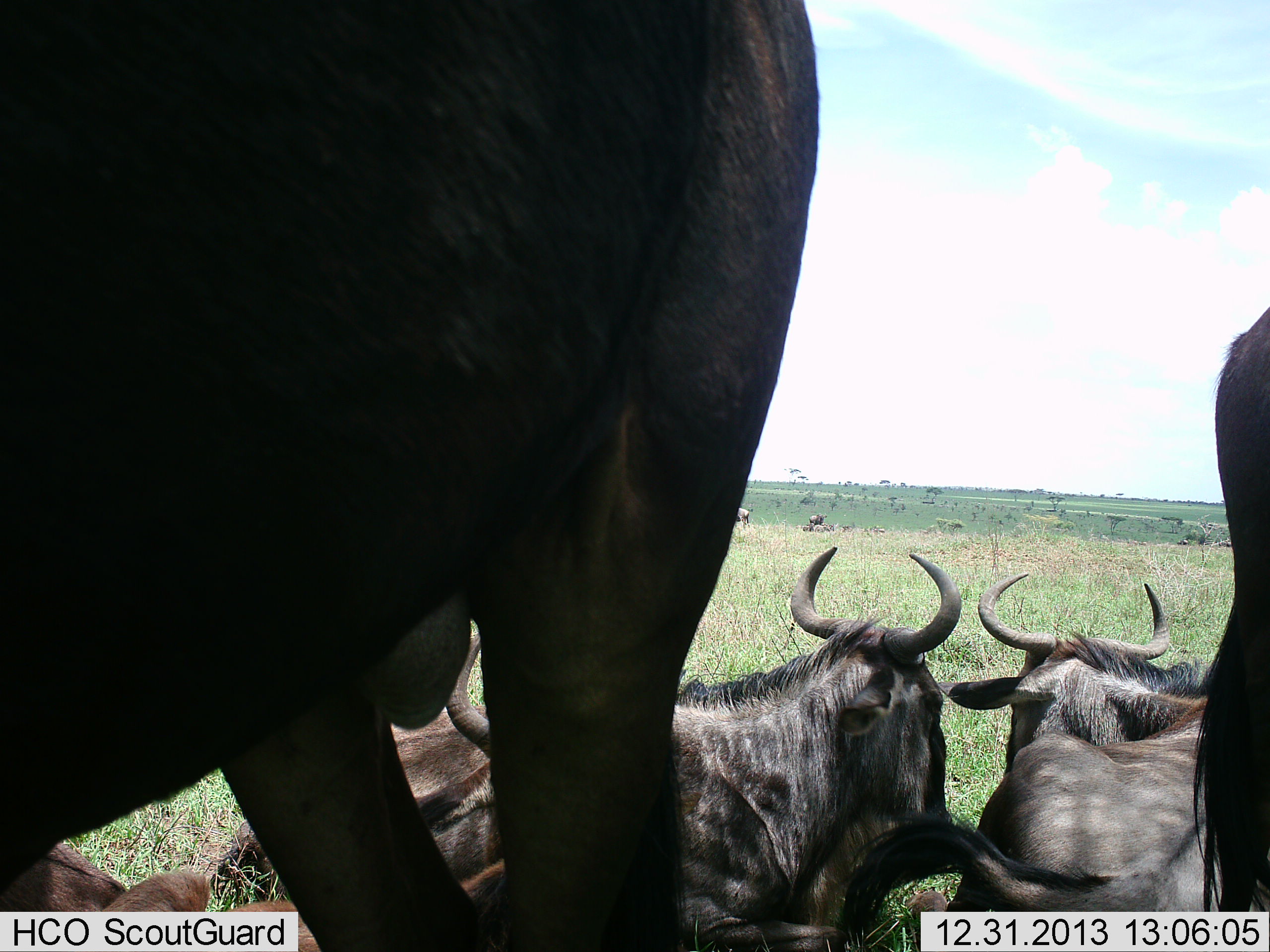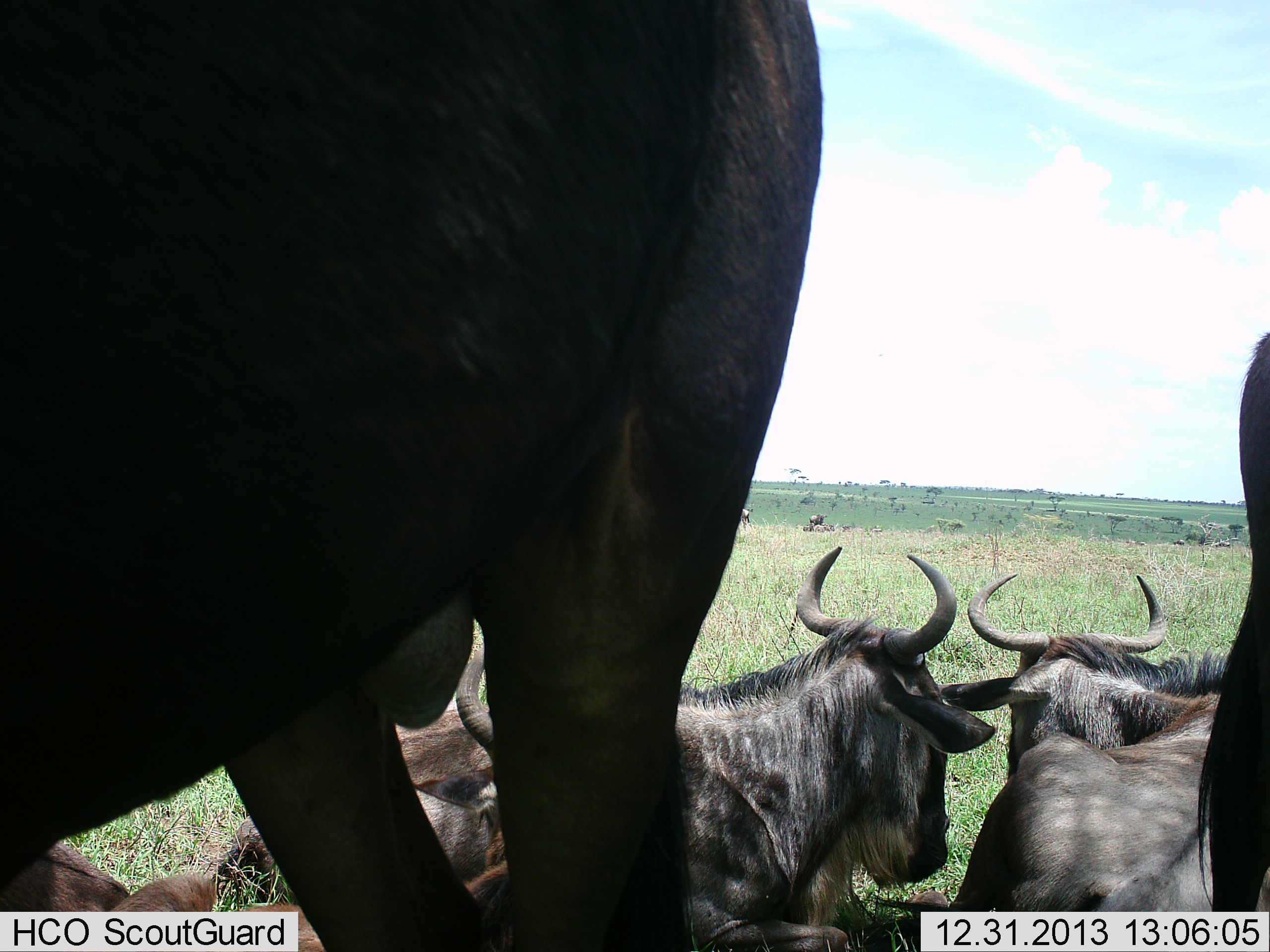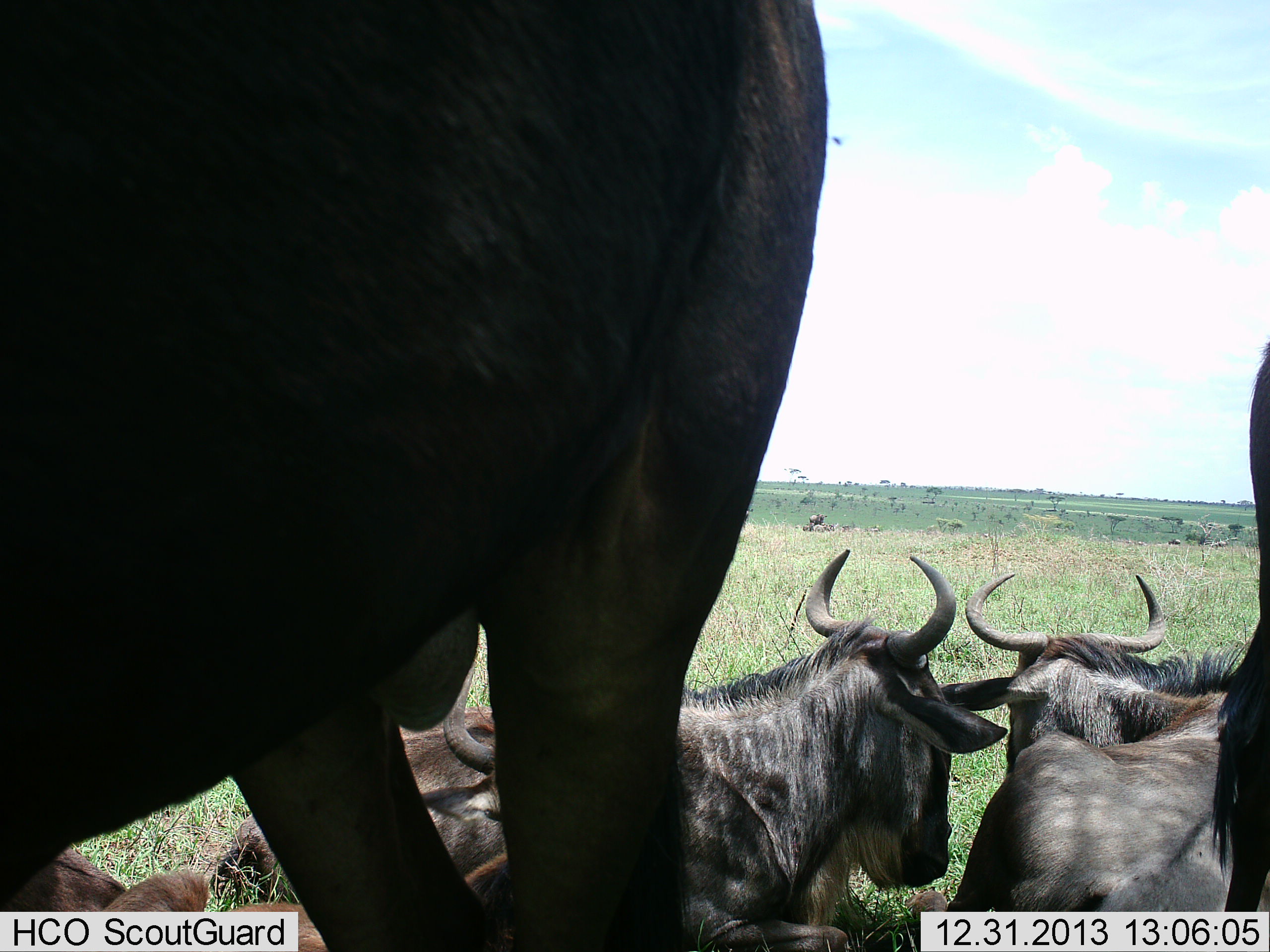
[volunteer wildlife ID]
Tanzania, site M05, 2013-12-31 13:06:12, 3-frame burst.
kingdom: Animalia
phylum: Chordata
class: Mammalia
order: Artiodactyla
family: Bovidae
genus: Connochaetes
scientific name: Connochaetes taurinus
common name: blue wildebeest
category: wildebeest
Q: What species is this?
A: Wildebeest (blue wildebeest) (Connochaetes taurinus).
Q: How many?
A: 6.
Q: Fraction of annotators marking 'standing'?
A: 80%.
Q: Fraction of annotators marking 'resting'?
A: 70%.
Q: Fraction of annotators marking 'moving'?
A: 20%.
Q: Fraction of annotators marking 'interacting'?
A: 10%.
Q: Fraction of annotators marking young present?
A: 0%.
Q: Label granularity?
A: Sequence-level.